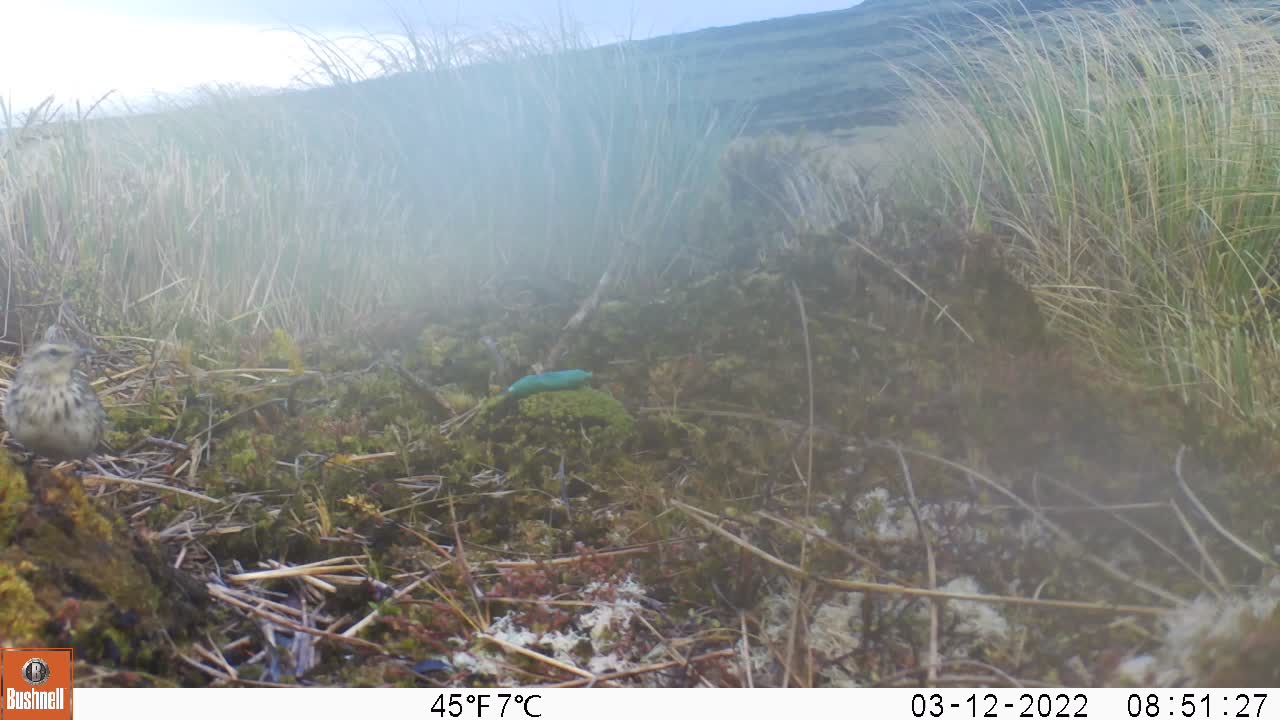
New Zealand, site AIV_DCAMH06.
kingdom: Animalia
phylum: Chordata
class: Aves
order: Passeriformes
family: Motacillidae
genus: Anthus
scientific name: Anthus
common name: pipit